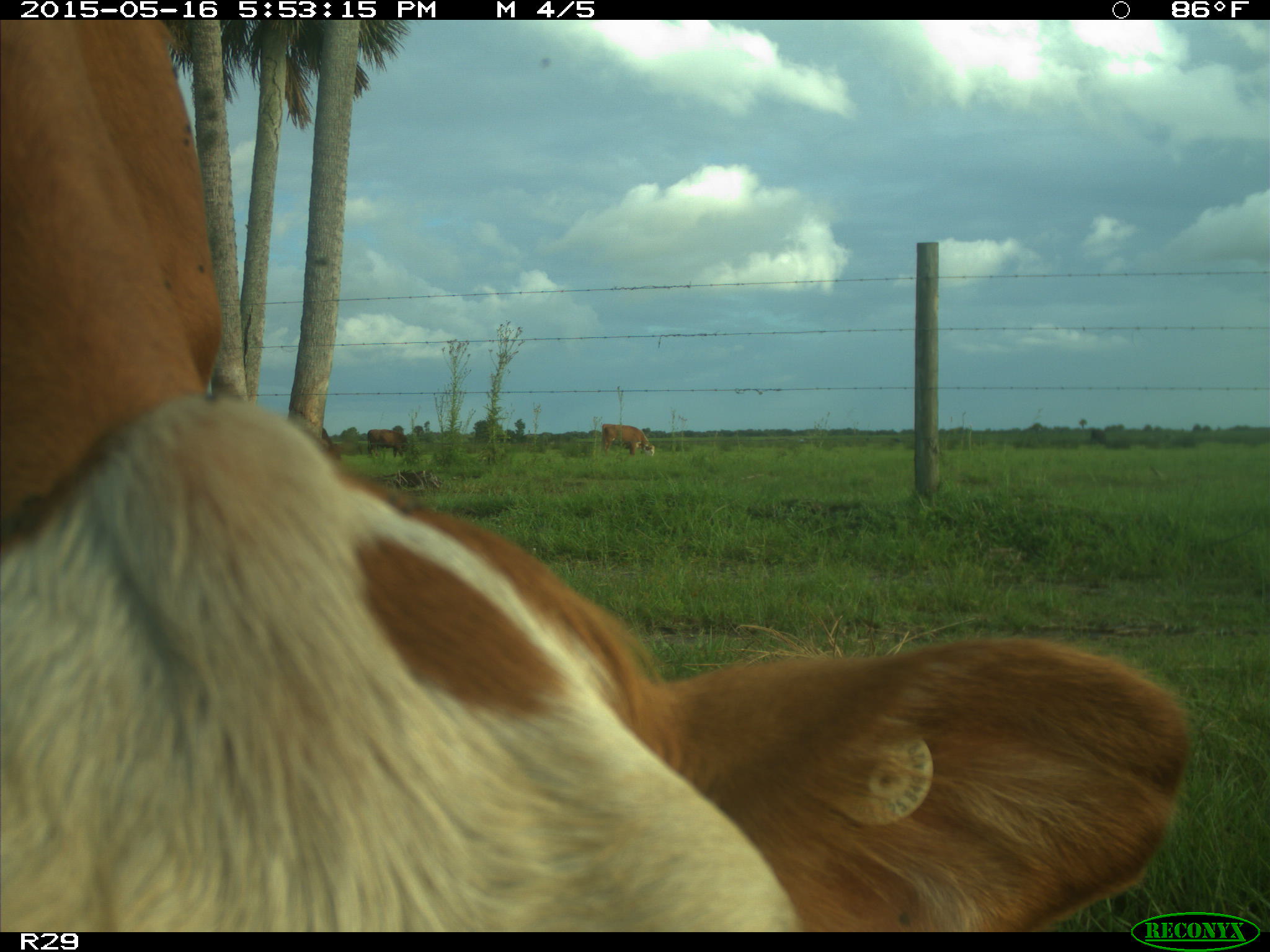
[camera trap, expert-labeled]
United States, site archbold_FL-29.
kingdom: Animalia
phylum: Chordata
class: Mammalia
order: Artiodactyla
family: Bovidae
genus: Bos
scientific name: Bos taurus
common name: domestic cow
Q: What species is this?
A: Bos taurus (domestic cow).